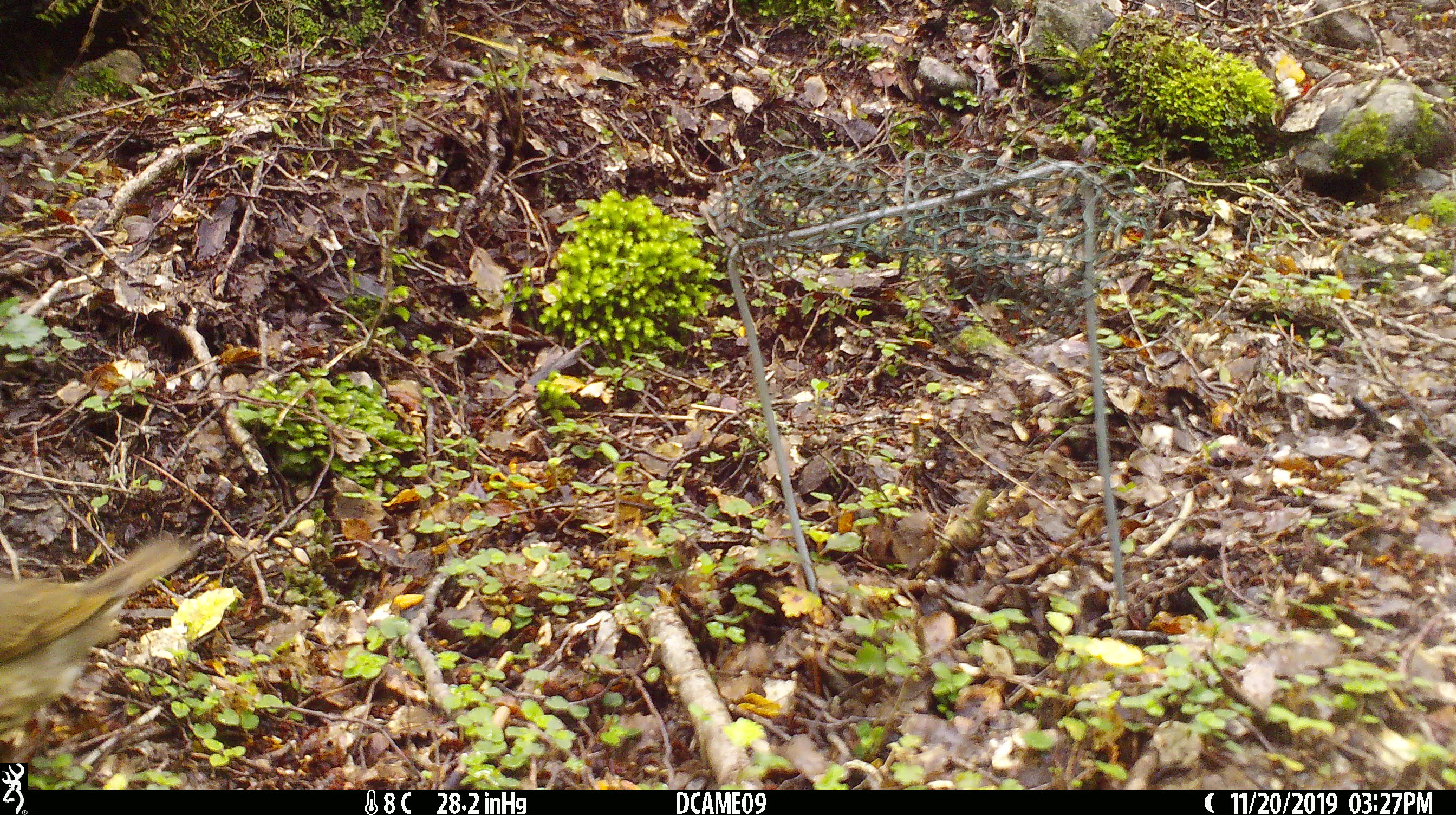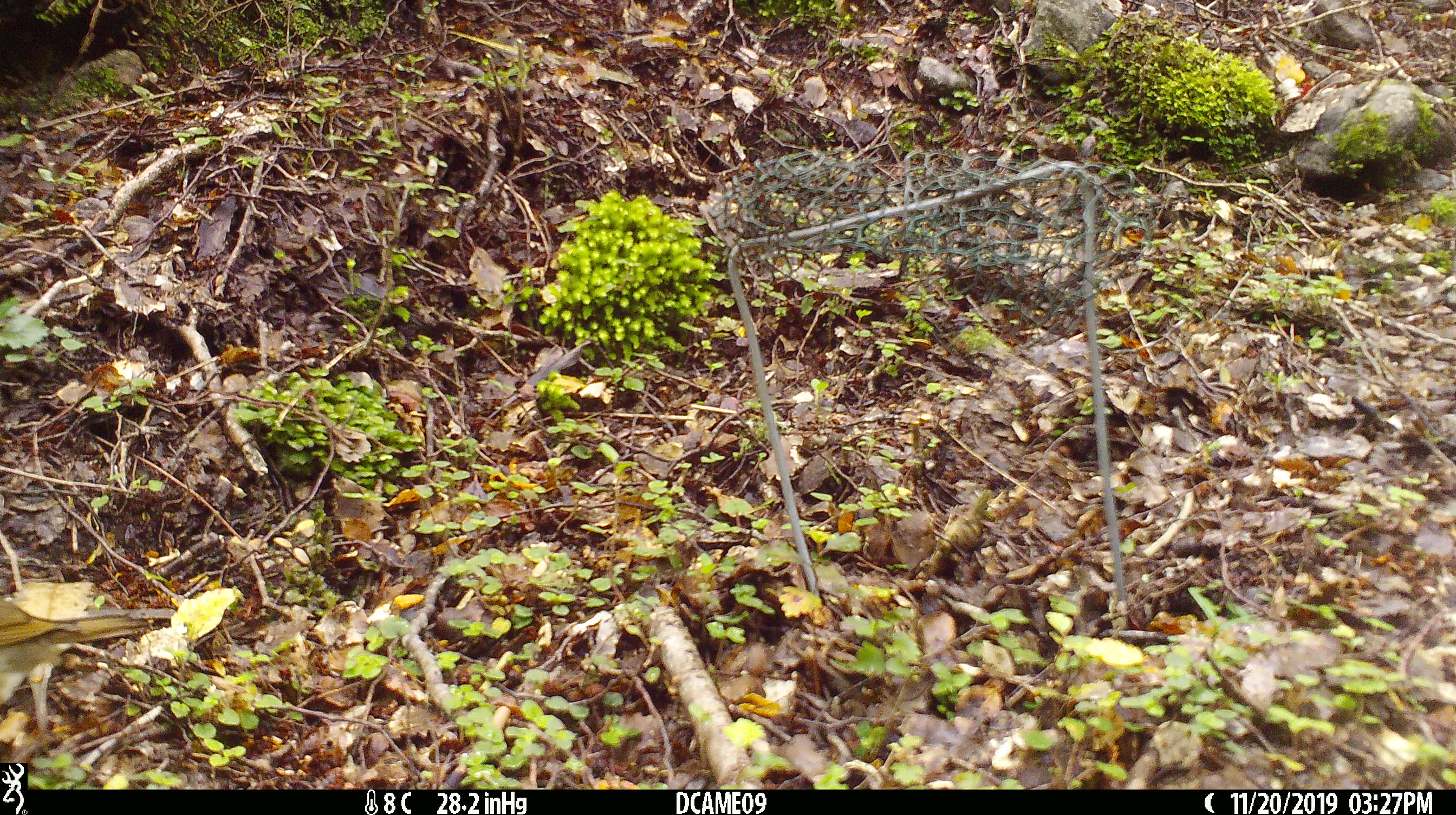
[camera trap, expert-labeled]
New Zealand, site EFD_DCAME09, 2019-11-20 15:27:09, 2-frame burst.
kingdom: Animalia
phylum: Chordata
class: Aves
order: Passeriformes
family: Turdidae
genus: Turdus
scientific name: Turdus philomelos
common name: song thrush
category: thrush